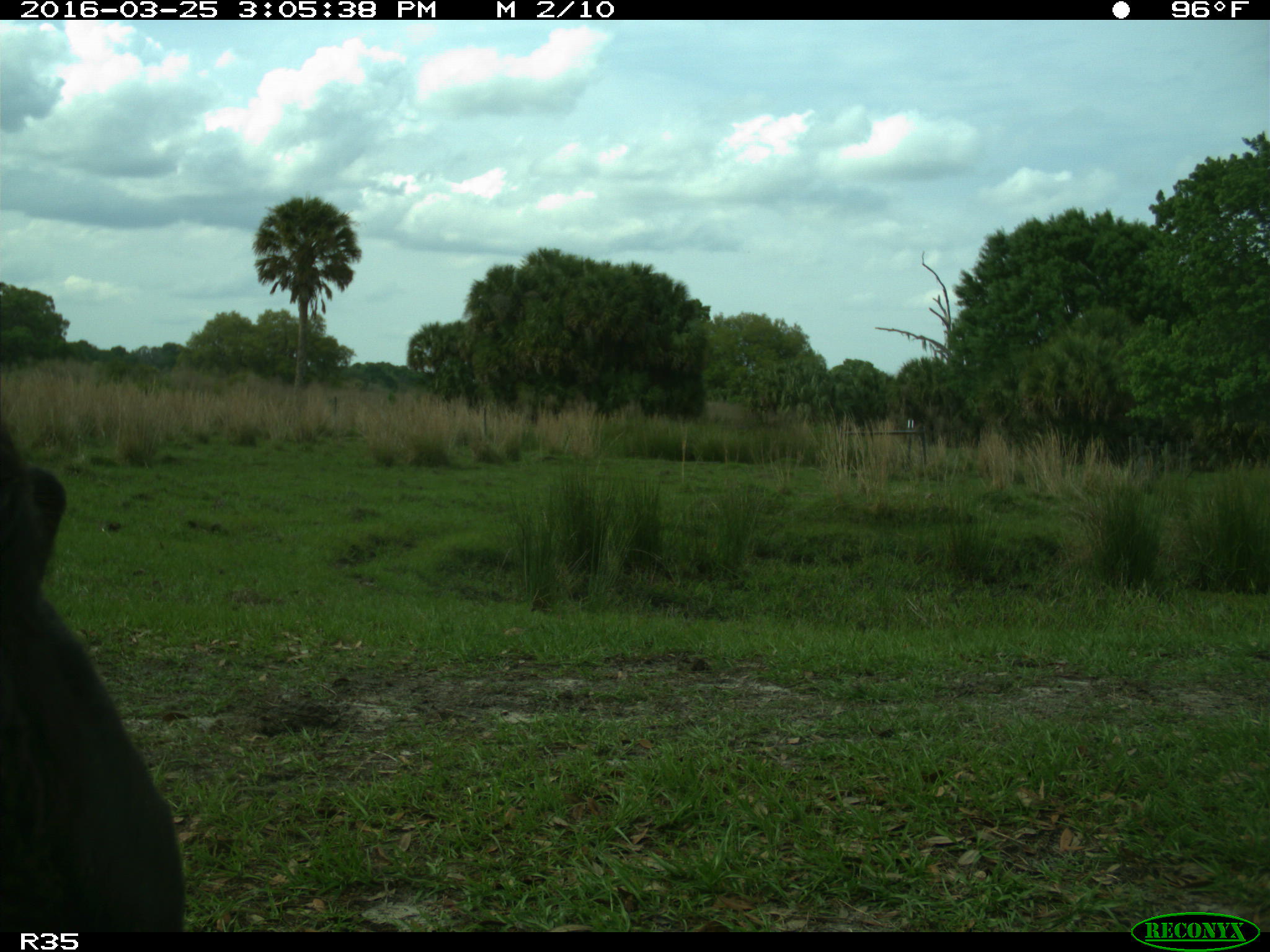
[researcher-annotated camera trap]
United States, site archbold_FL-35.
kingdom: Animalia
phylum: Chordata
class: Mammalia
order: Artiodactyla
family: Bovidae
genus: Bos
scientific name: Bos taurus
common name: domestic cow